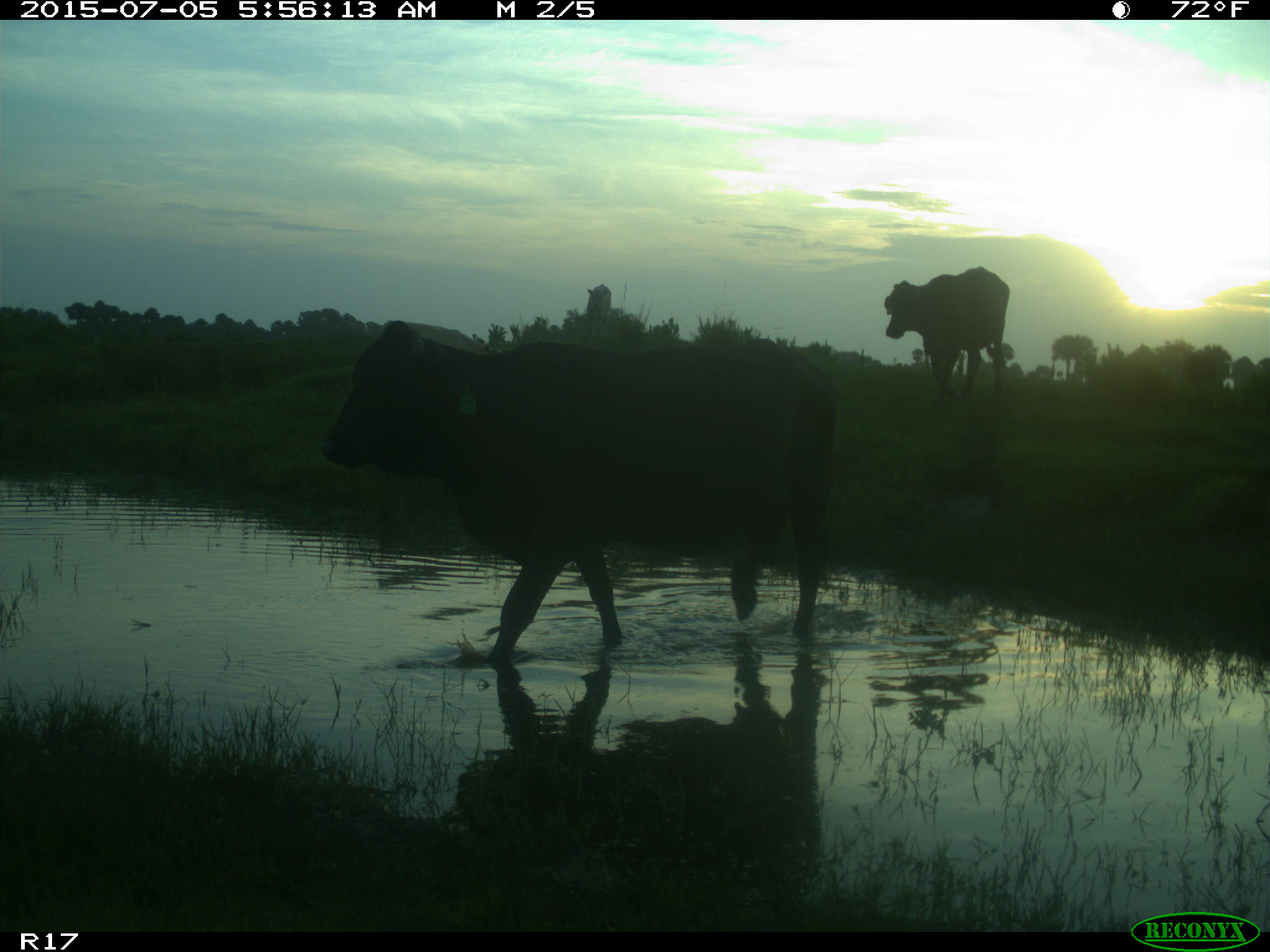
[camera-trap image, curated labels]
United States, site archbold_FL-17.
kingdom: Animalia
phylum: Chordata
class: Mammalia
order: Artiodactyla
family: Bovidae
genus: Bos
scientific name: Bos taurus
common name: domestic cow